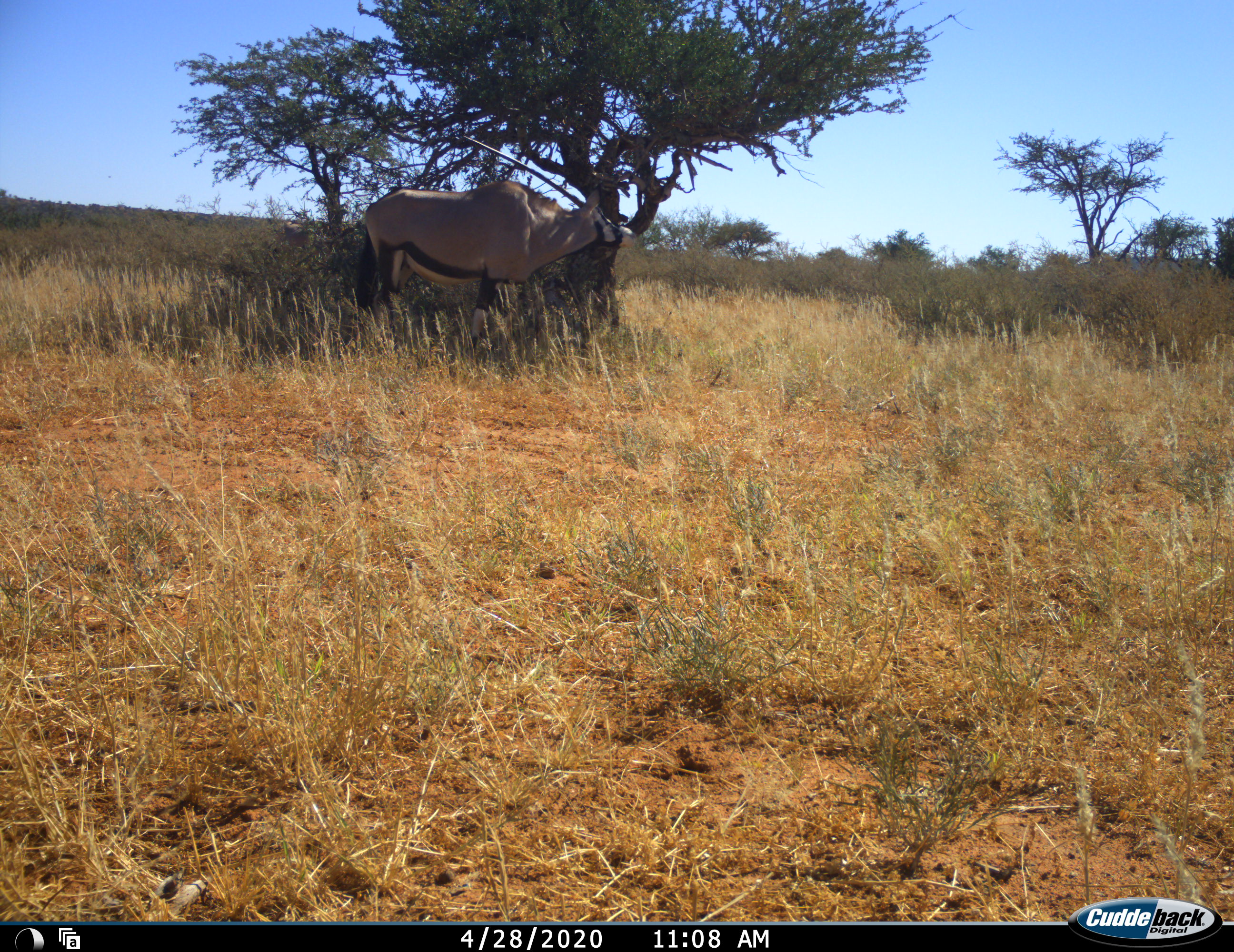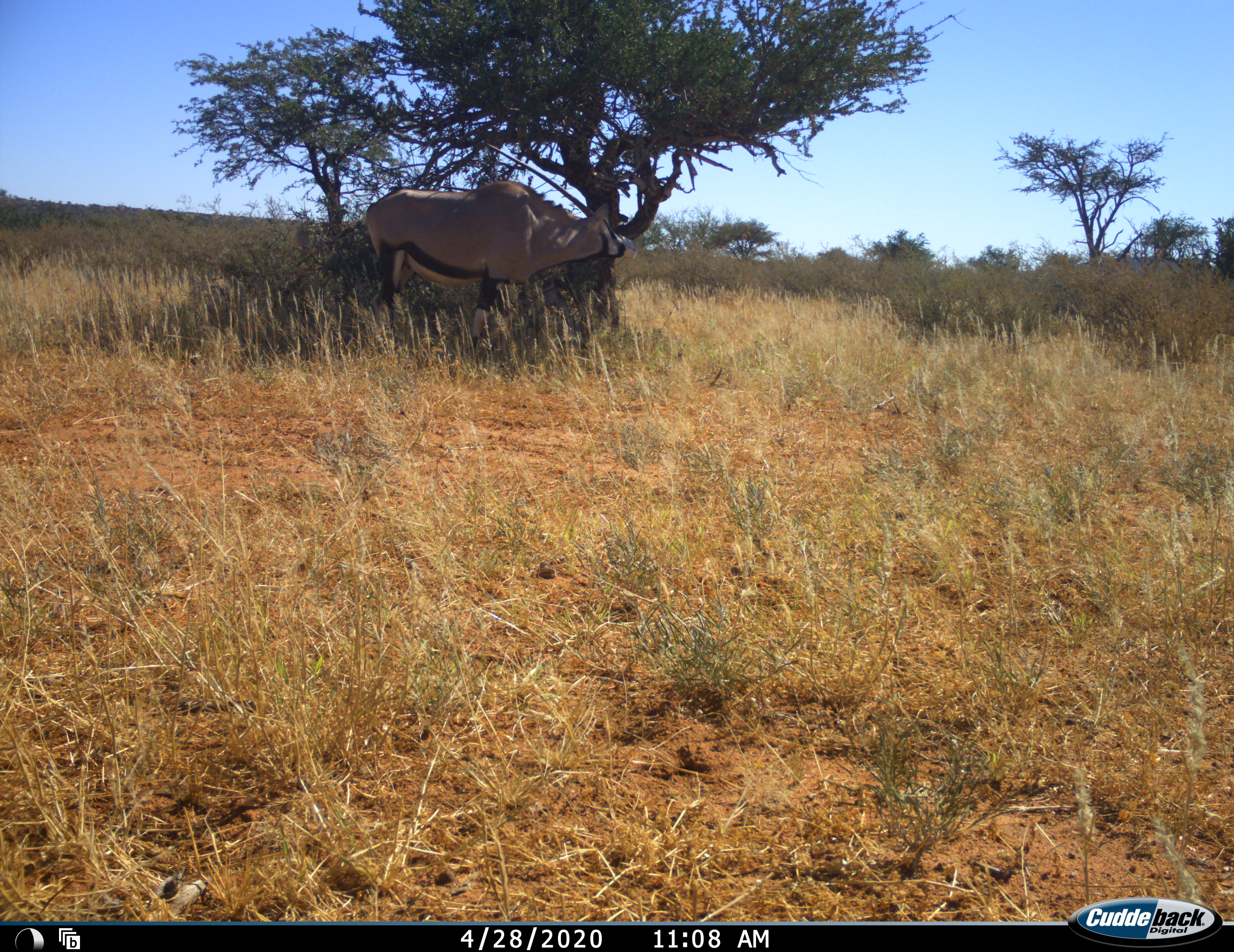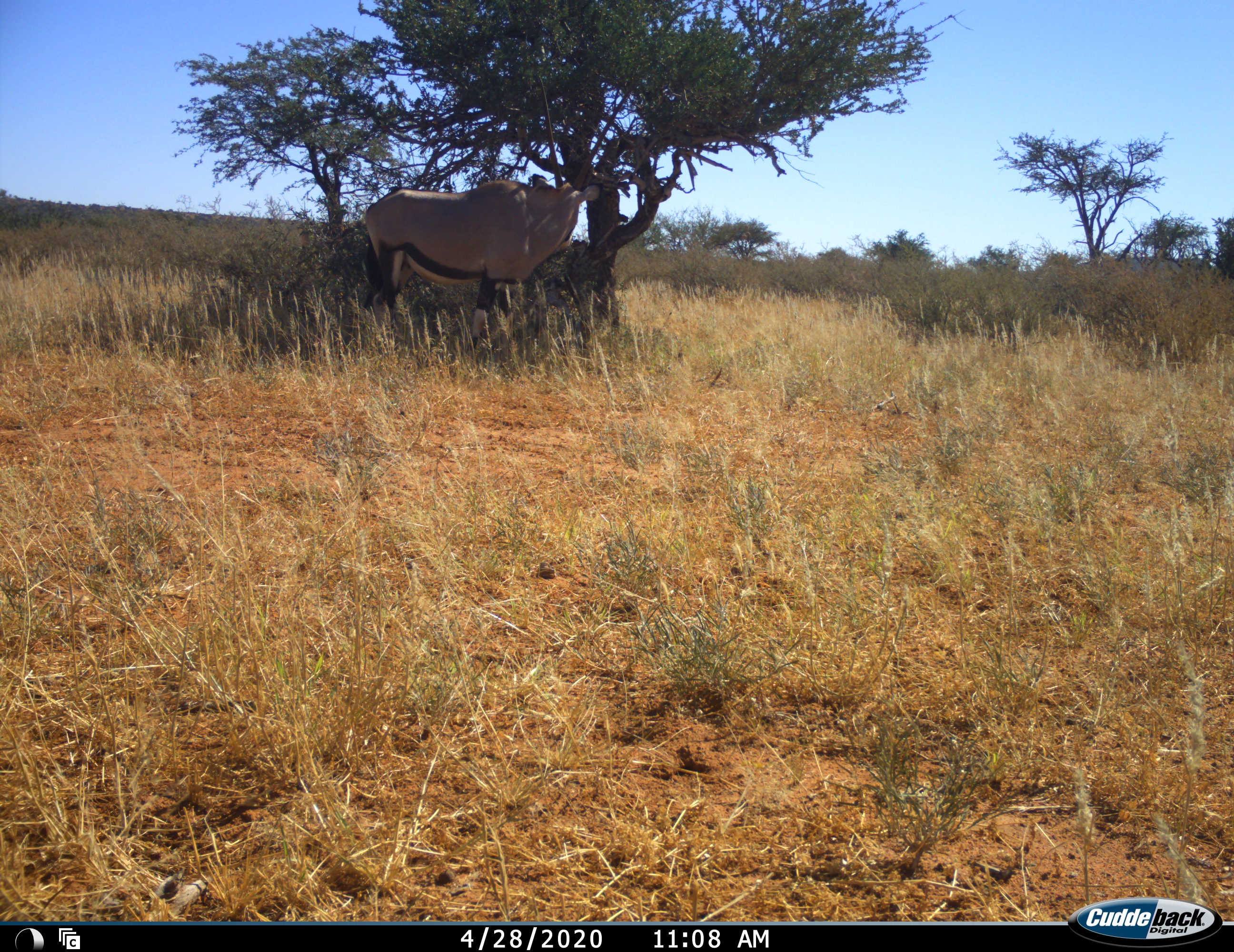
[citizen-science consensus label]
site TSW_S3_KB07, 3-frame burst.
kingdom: Animalia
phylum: Chordata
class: Mammalia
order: Artiodactyla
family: Bovidae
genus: Oryx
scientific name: Oryx gazella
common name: gemsbok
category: oryx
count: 1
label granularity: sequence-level